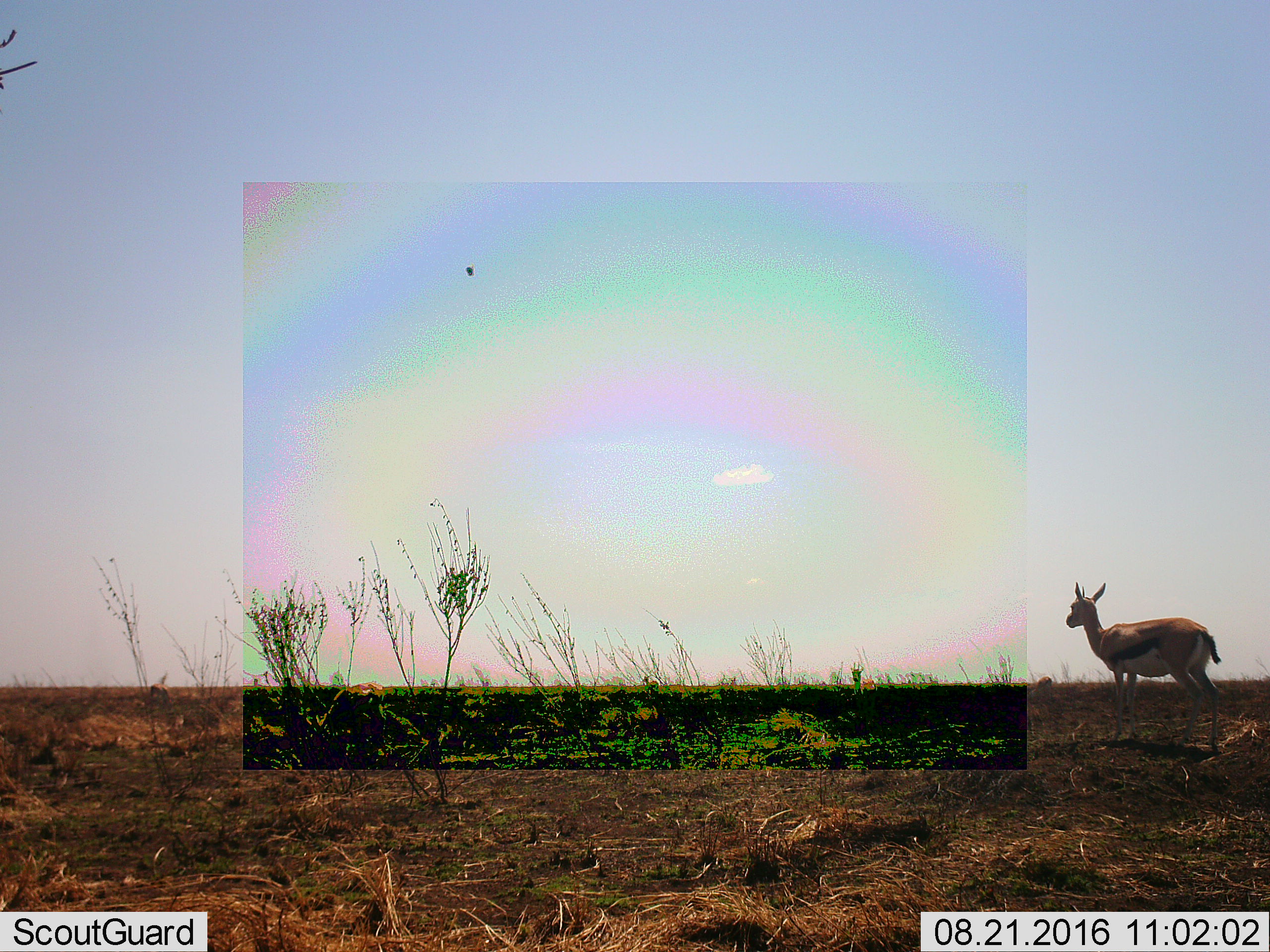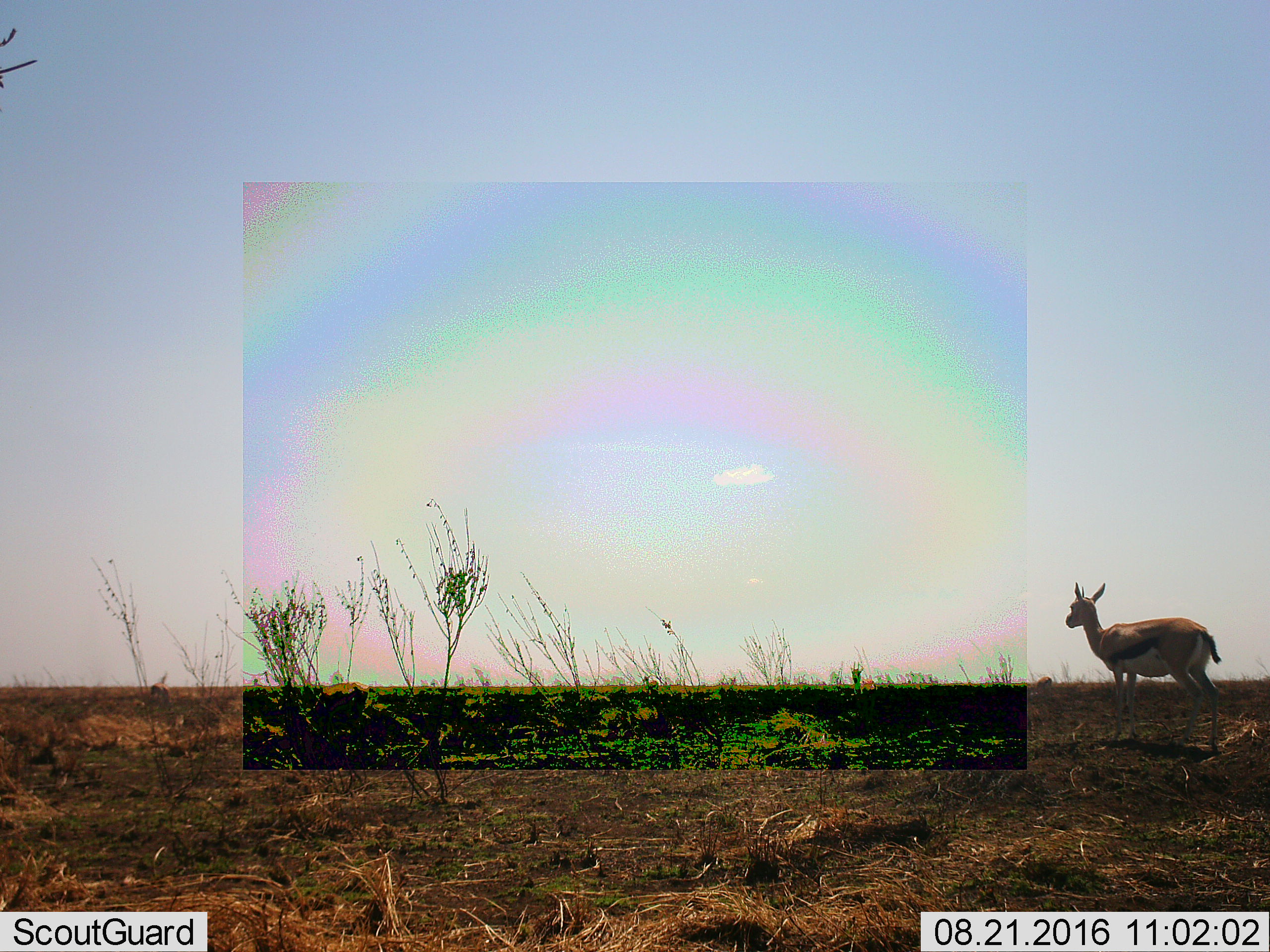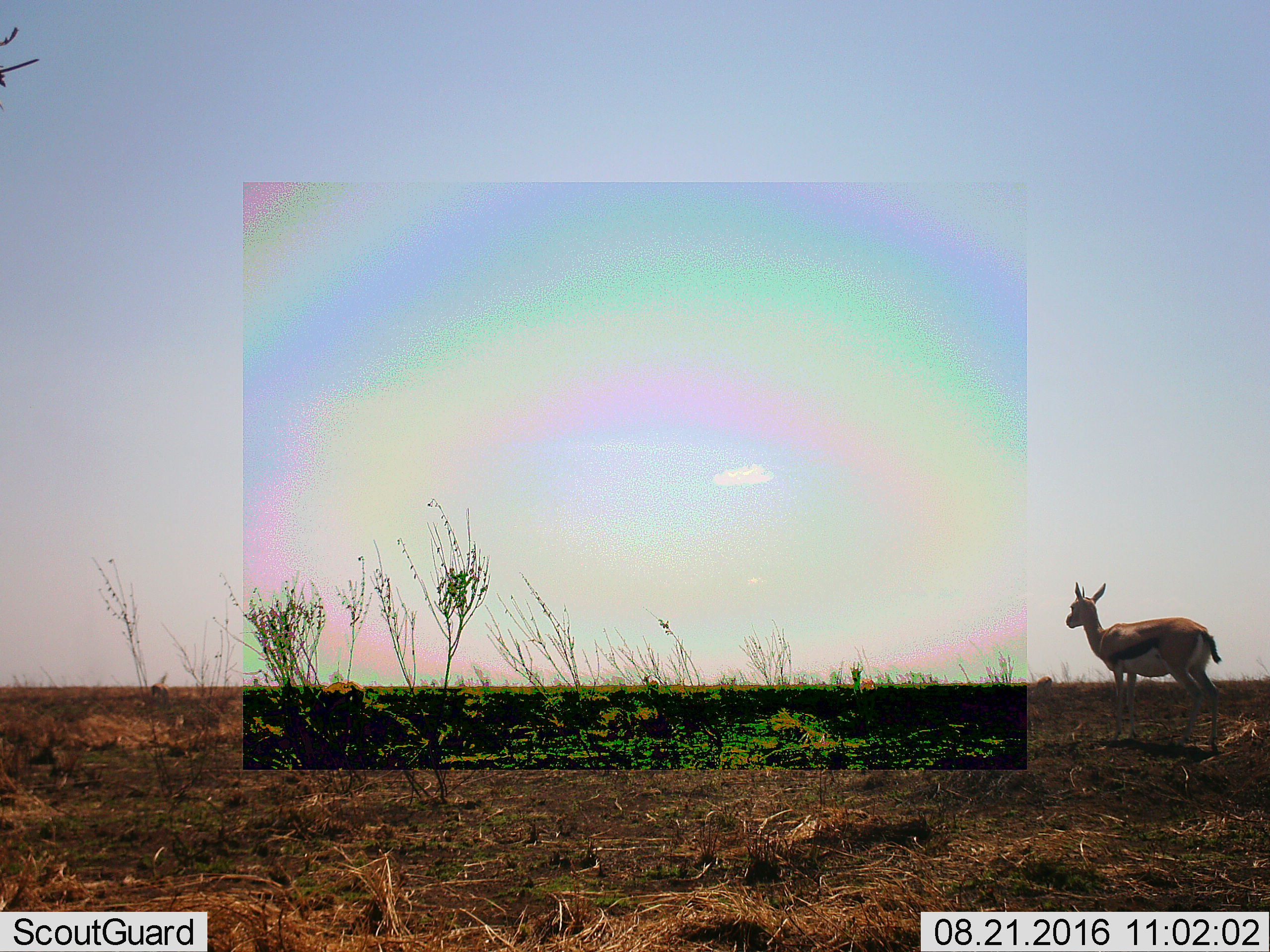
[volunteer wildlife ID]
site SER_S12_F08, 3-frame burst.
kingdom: Animalia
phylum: Chordata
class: Mammalia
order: Artiodactyla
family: Bovidae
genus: Eudorcas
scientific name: Eudorcas thomsonii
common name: thomson's gazelle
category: gazellethomsons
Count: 2.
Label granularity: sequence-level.